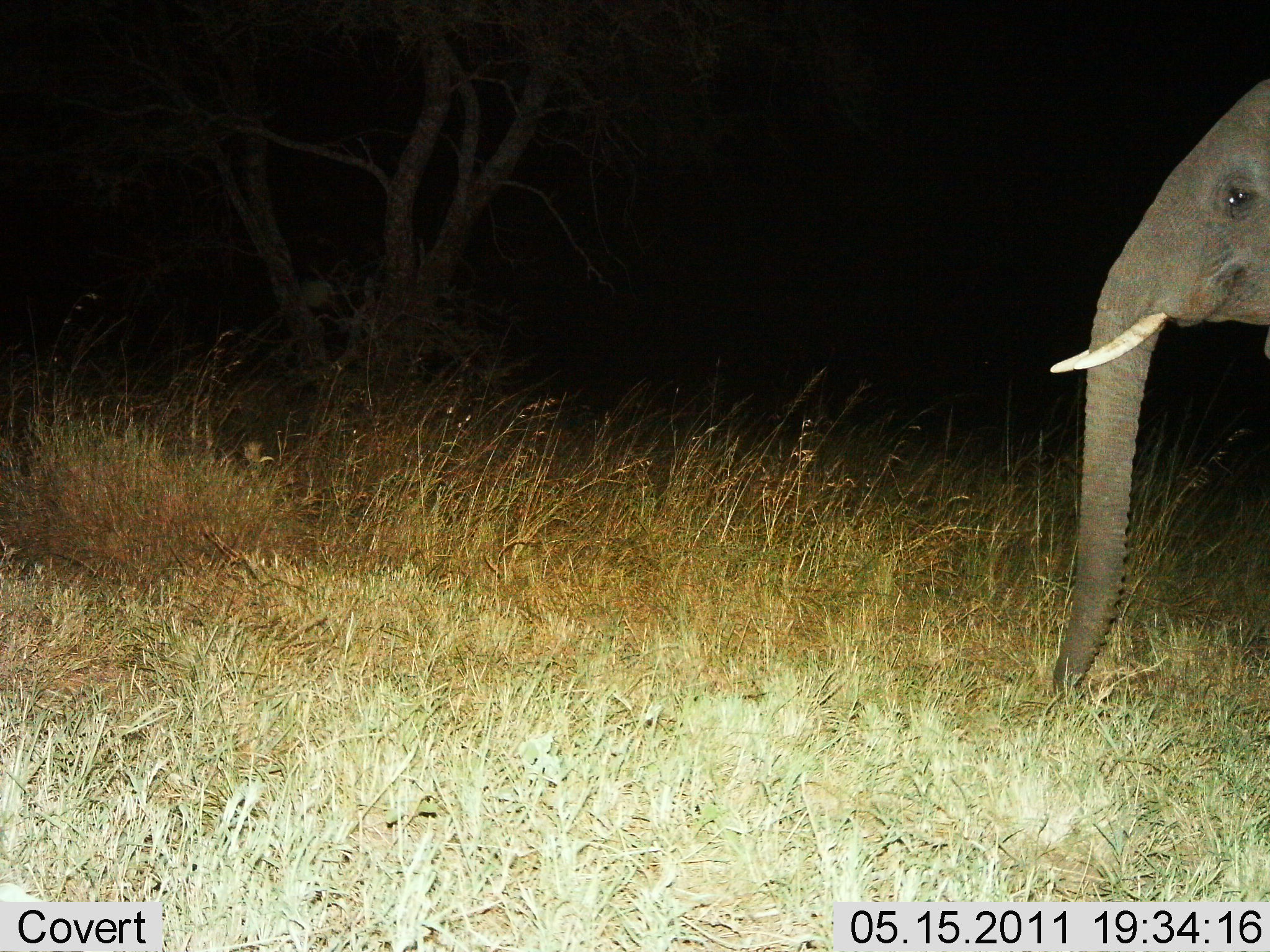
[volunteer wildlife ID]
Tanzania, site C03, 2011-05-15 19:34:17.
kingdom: Animalia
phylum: Chordata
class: Mammalia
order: Proboscidea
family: Elephantidae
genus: Loxodonta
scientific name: Loxodonta africana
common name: african bush elephant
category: elephant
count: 1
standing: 90%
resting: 0%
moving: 20%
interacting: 0%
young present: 10%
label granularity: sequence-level